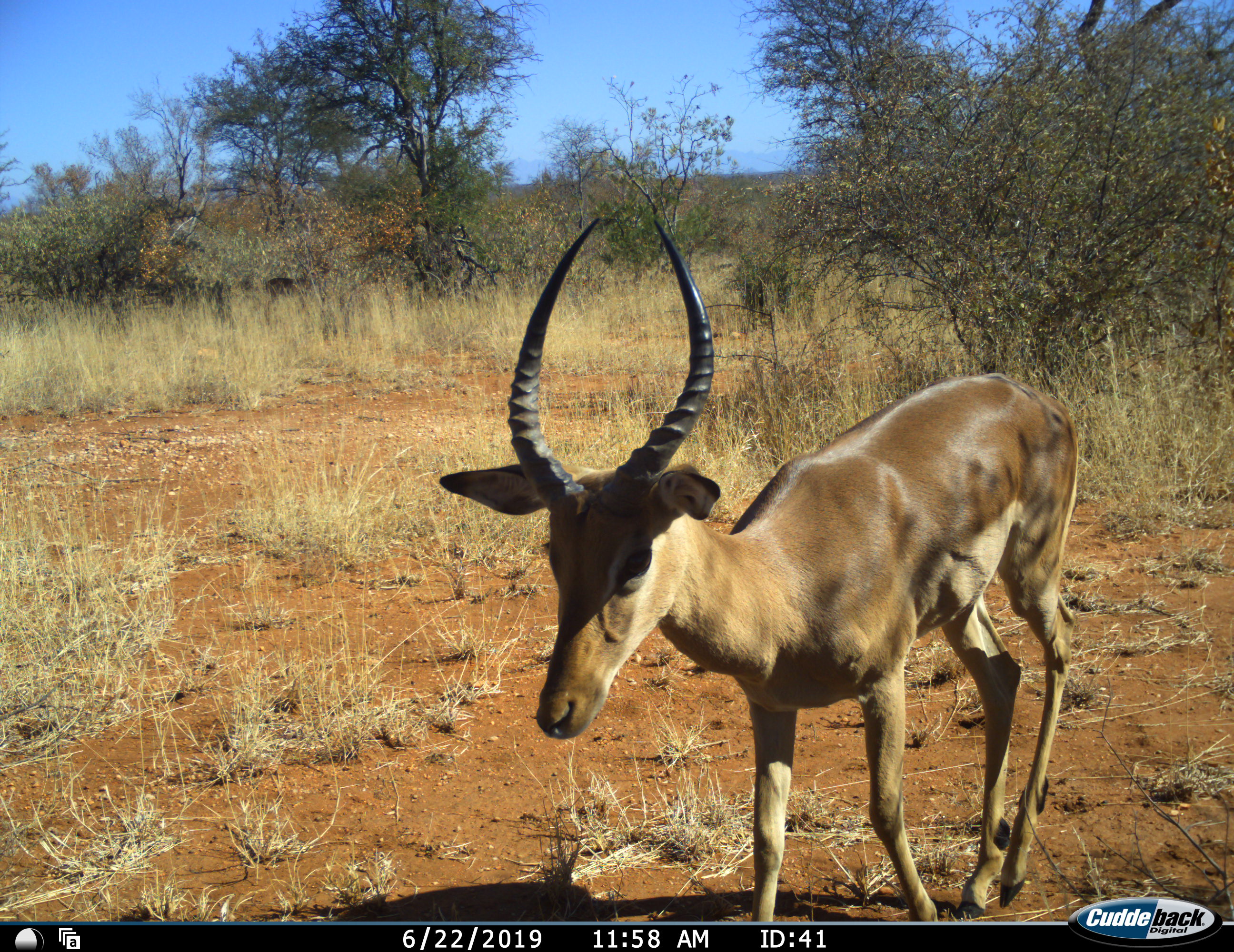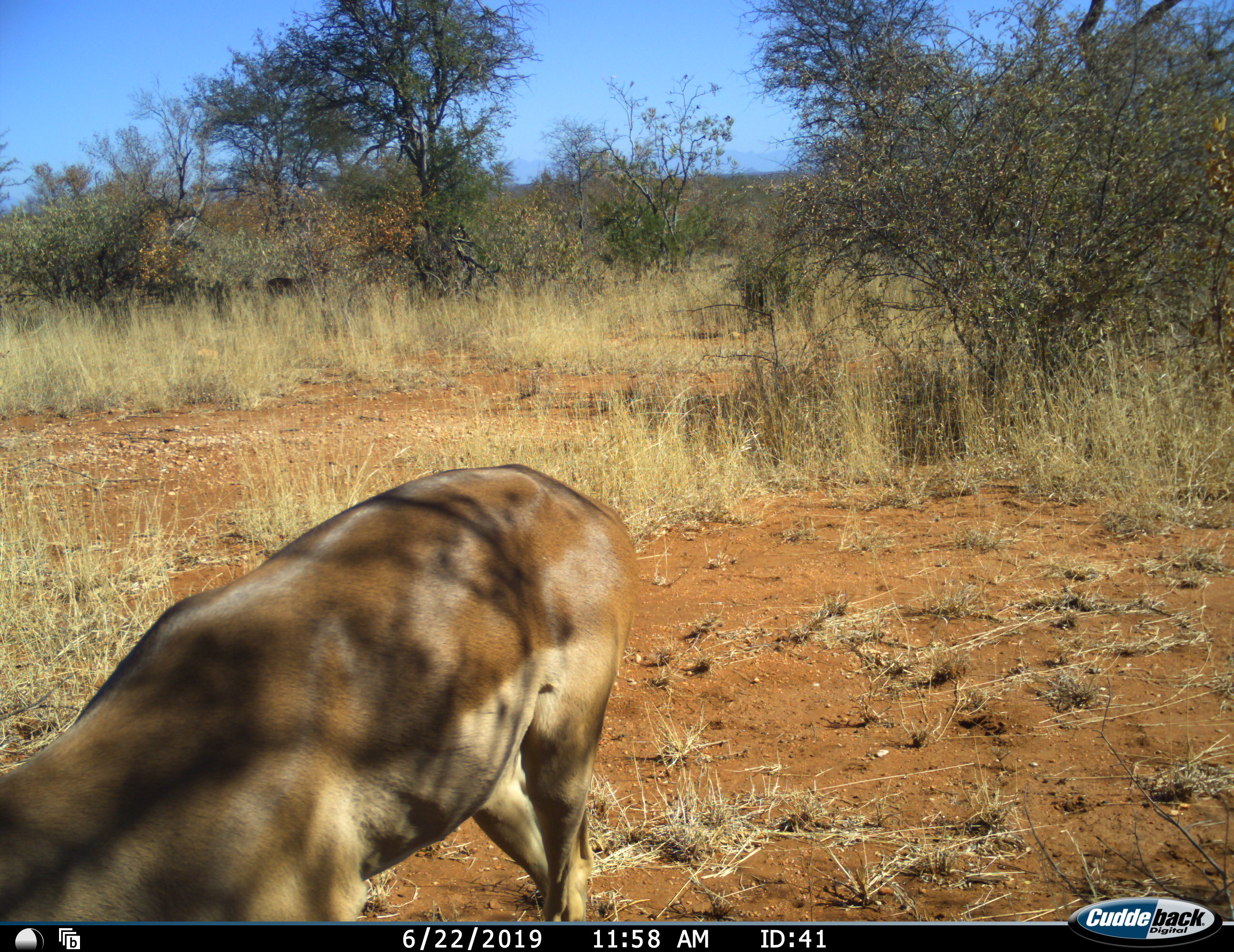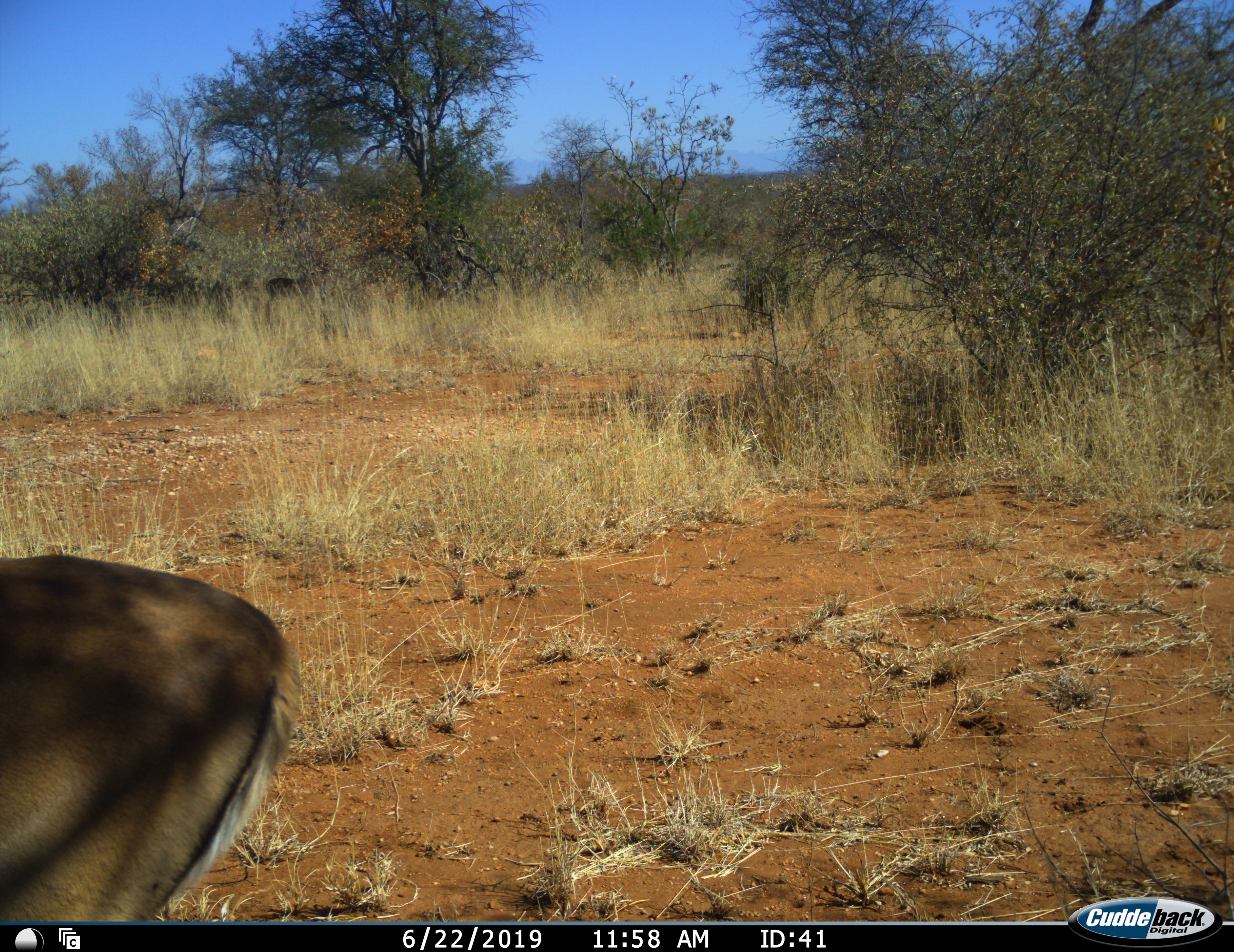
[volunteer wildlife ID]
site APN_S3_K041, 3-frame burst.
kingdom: Animalia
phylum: Chordata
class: Mammalia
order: Artiodactyla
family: Bovidae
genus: Aepyceros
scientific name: Aepyceros melampus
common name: impala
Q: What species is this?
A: Impala (Aepyceros melampus).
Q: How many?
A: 1.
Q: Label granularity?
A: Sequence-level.